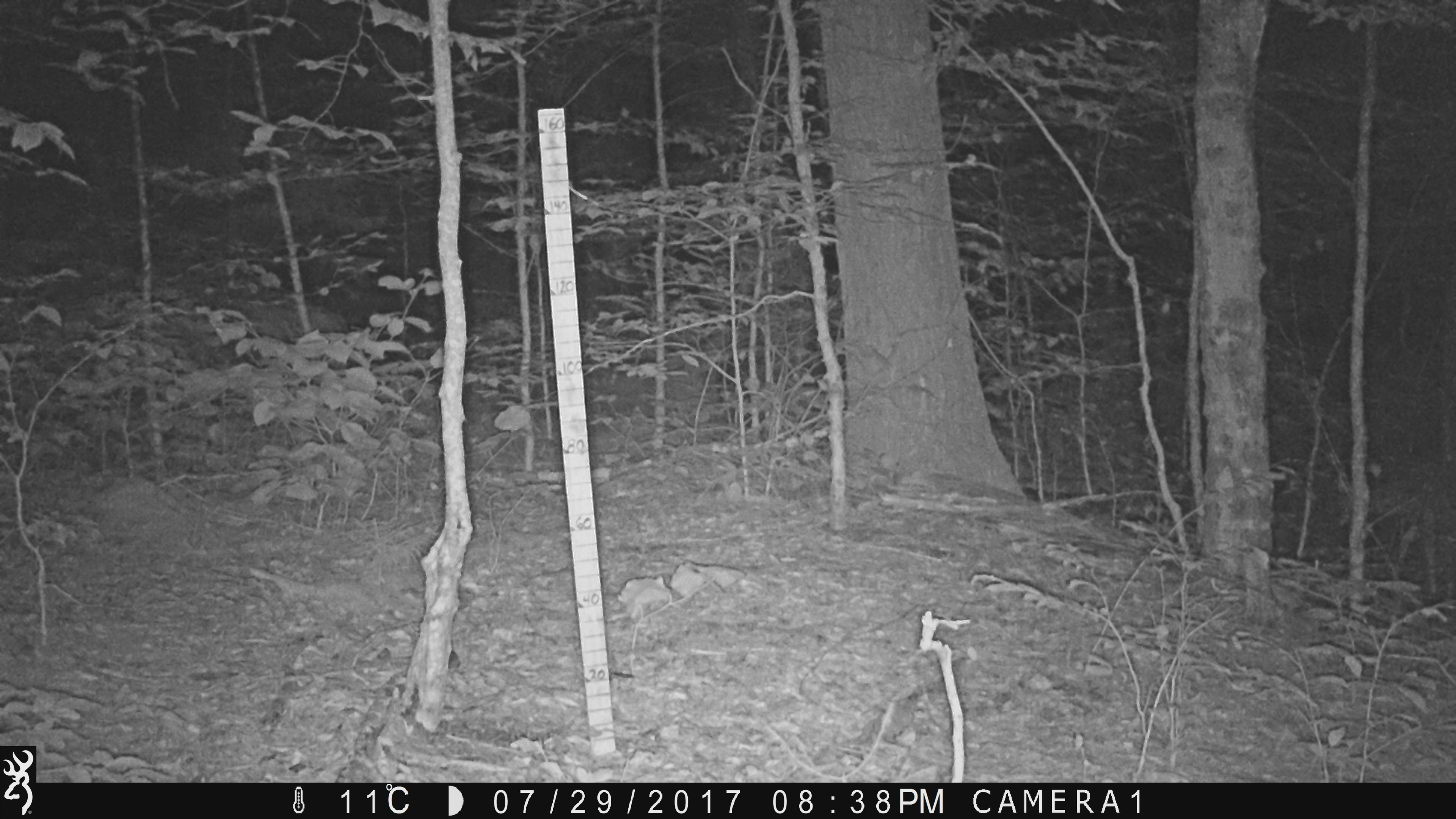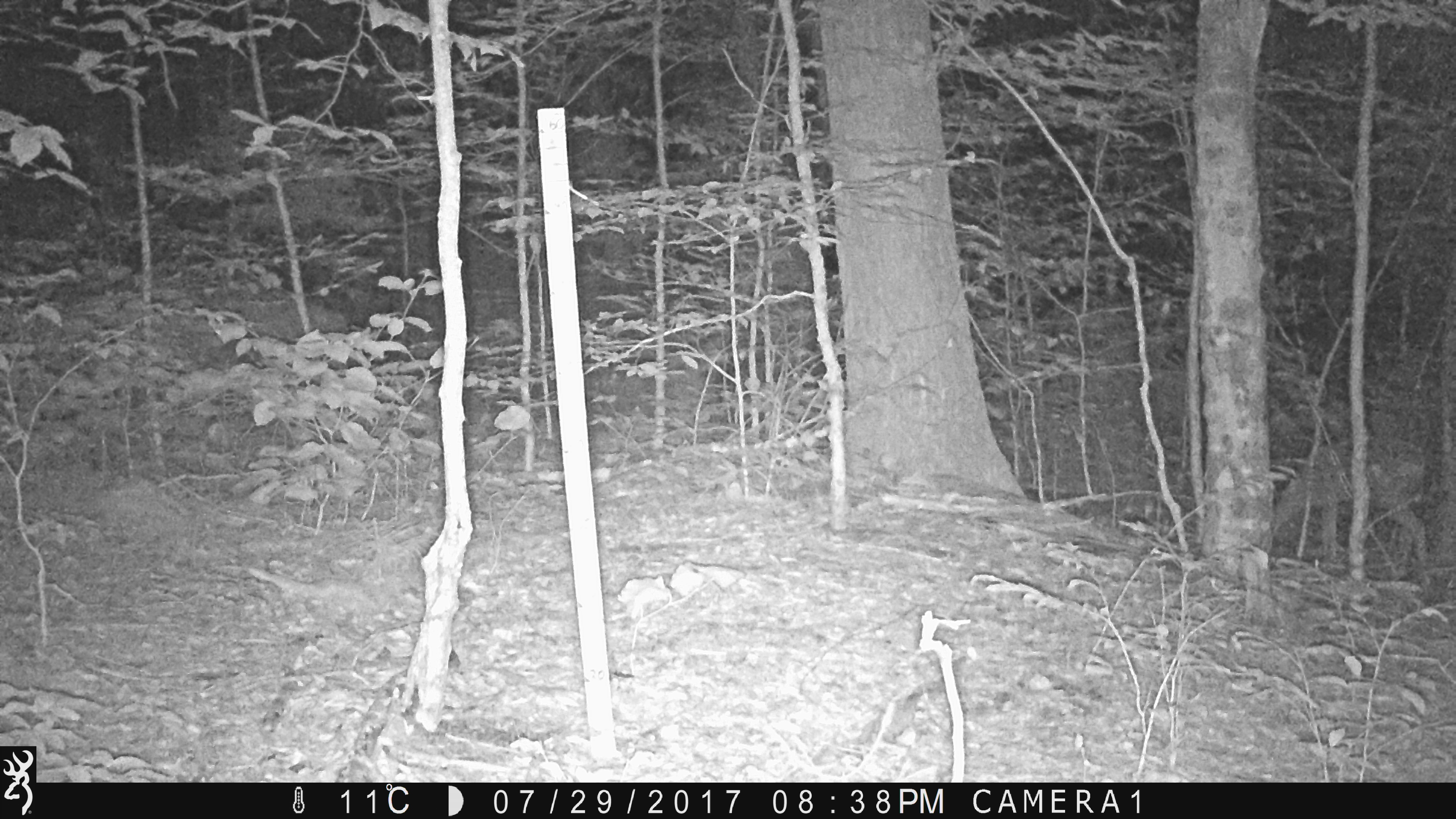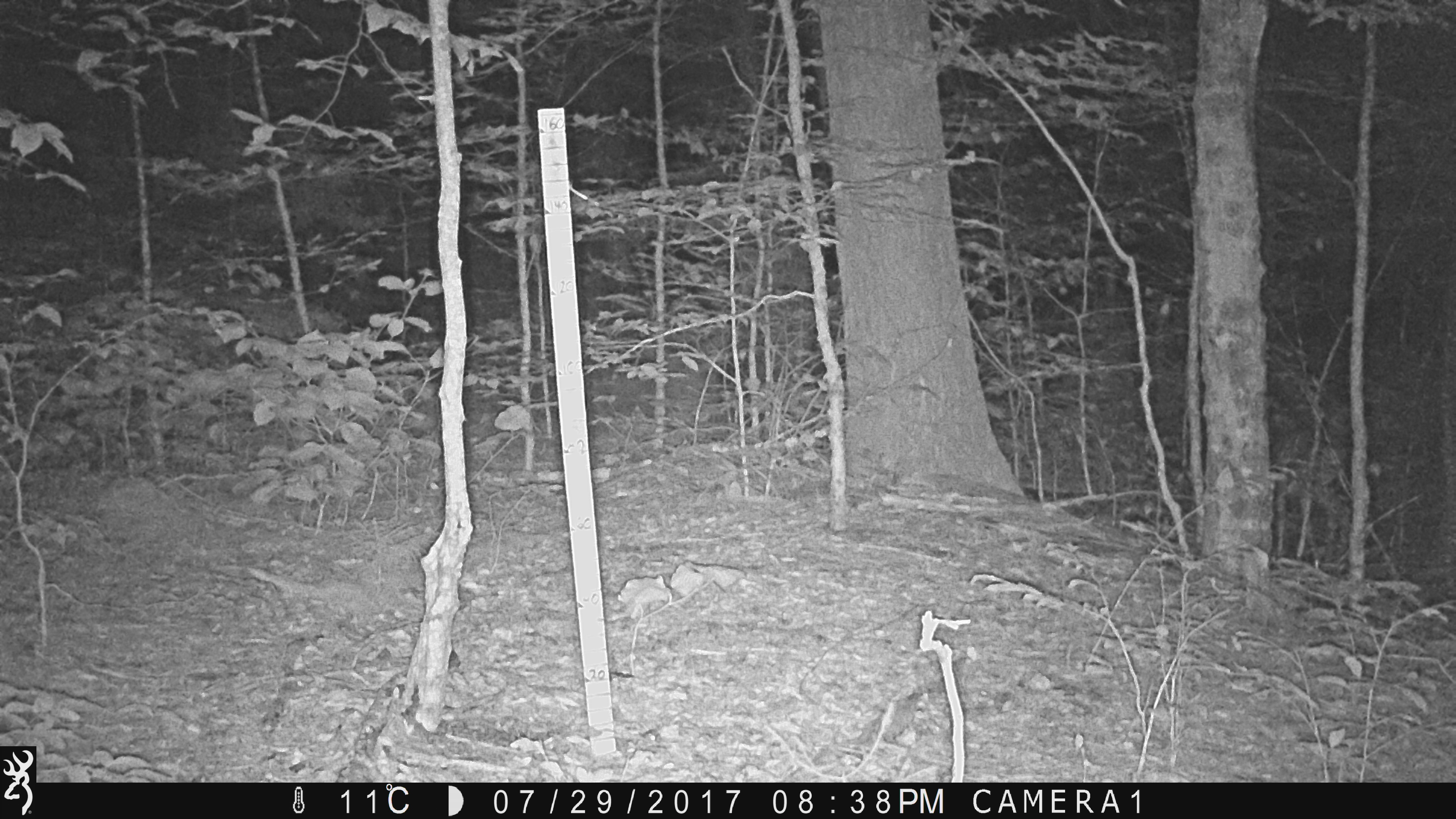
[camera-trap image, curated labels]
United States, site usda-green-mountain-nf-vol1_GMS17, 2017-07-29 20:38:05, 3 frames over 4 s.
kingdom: Animalia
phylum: Chordata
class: Mammalia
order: Artiodactyla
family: Cervidae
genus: Odocoileus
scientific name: Odocoileus virginianus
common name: white-tailed deer